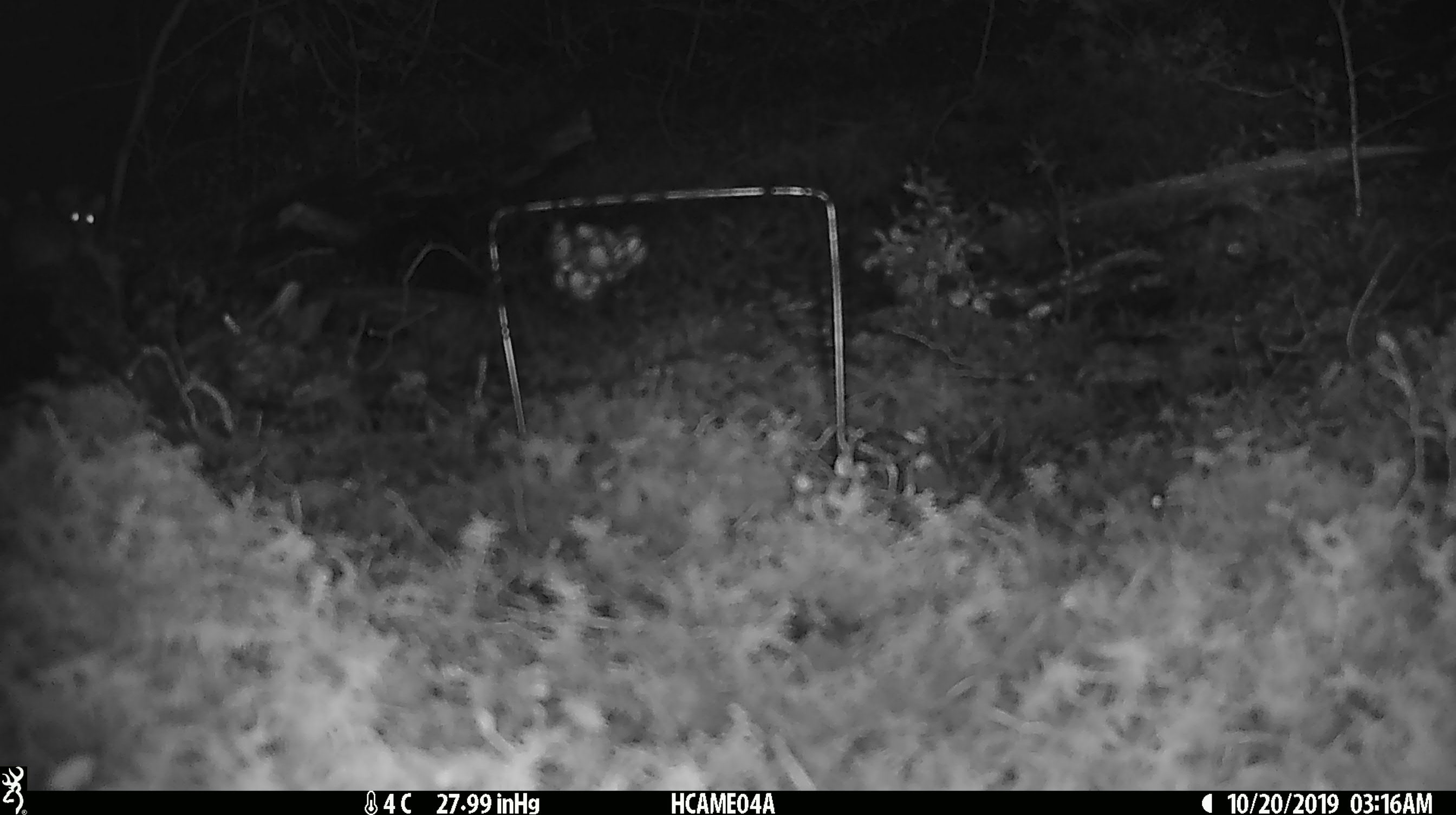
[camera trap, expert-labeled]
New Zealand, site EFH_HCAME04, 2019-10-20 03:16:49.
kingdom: Animalia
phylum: Chordata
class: Mammalia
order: Rodentia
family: Muridae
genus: Mus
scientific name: Mus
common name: mouse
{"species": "mouse (Mus)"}